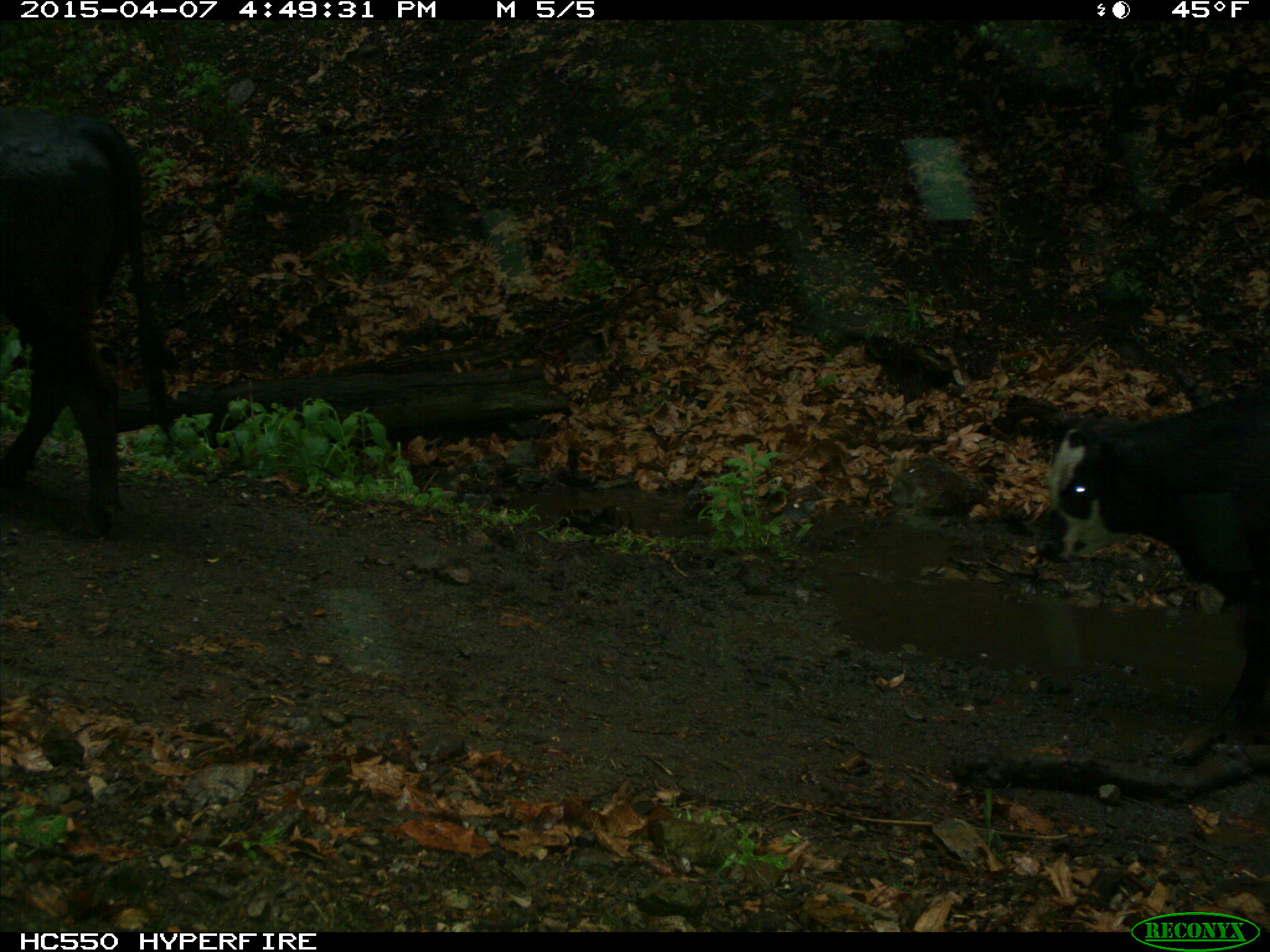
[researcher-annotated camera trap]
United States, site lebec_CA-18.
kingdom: Animalia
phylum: Chordata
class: Mammalia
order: Artiodactyla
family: Bovidae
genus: Bos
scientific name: Bos taurus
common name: domestic cow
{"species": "Bos taurus (domestic cow)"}